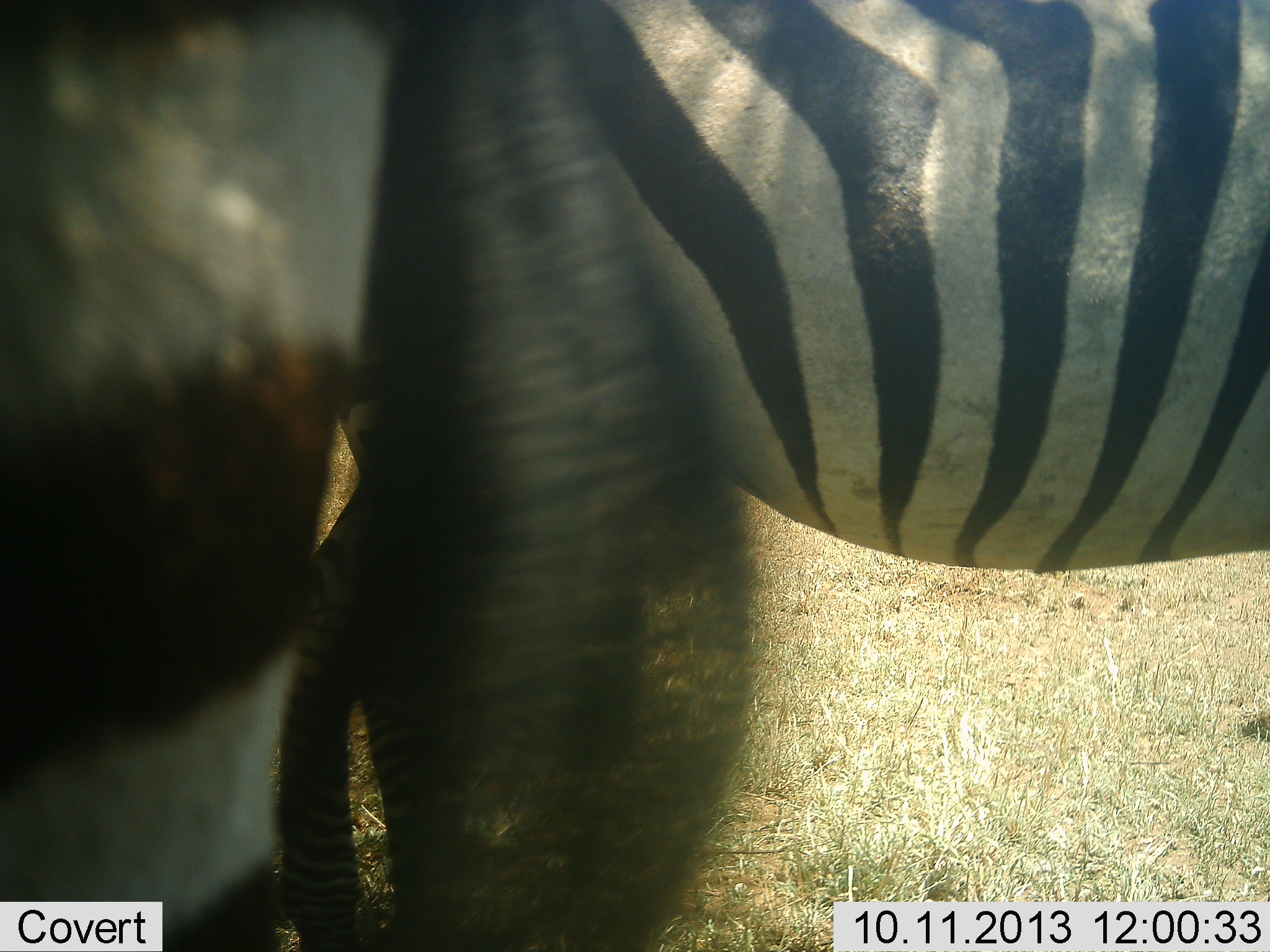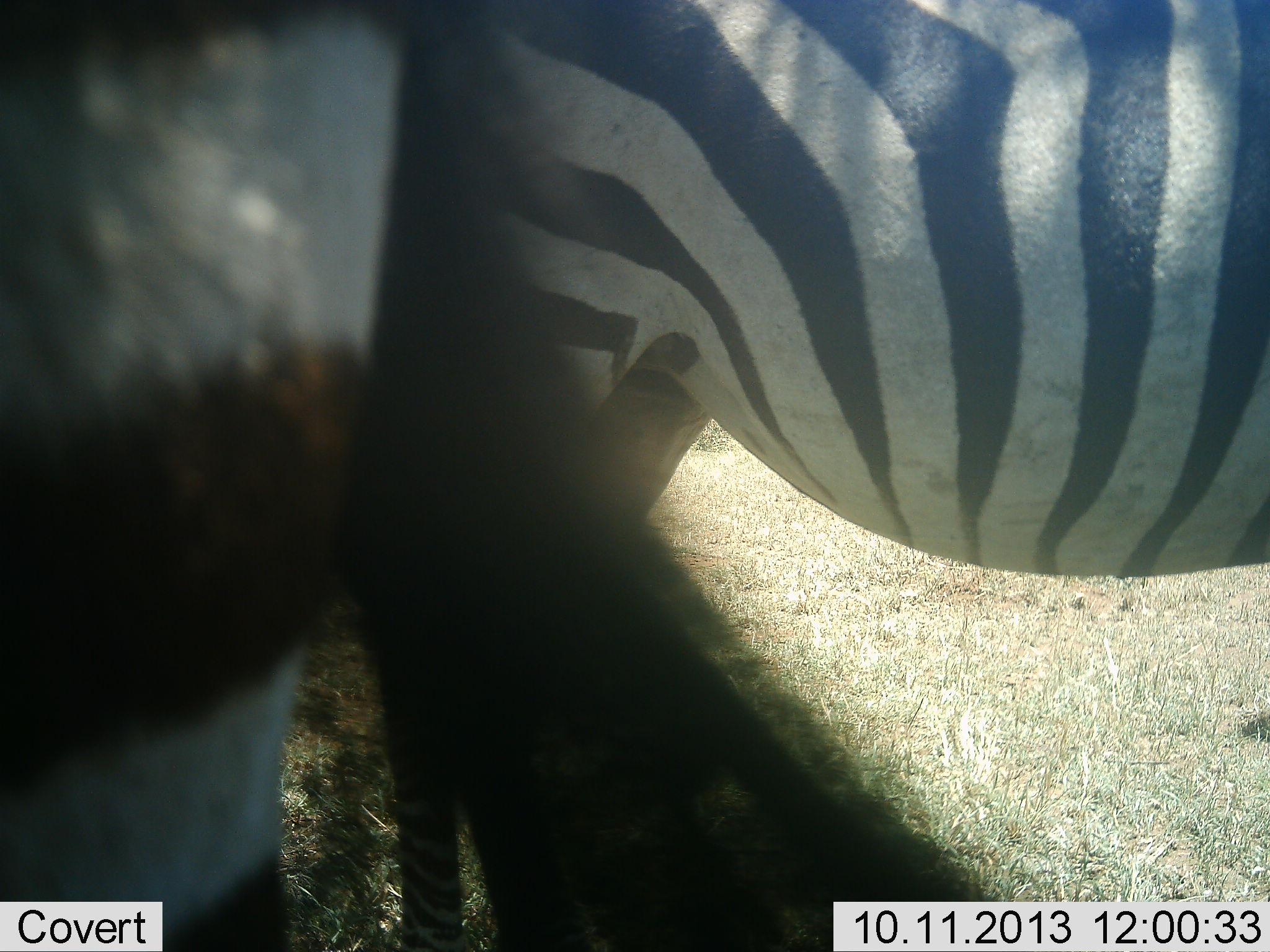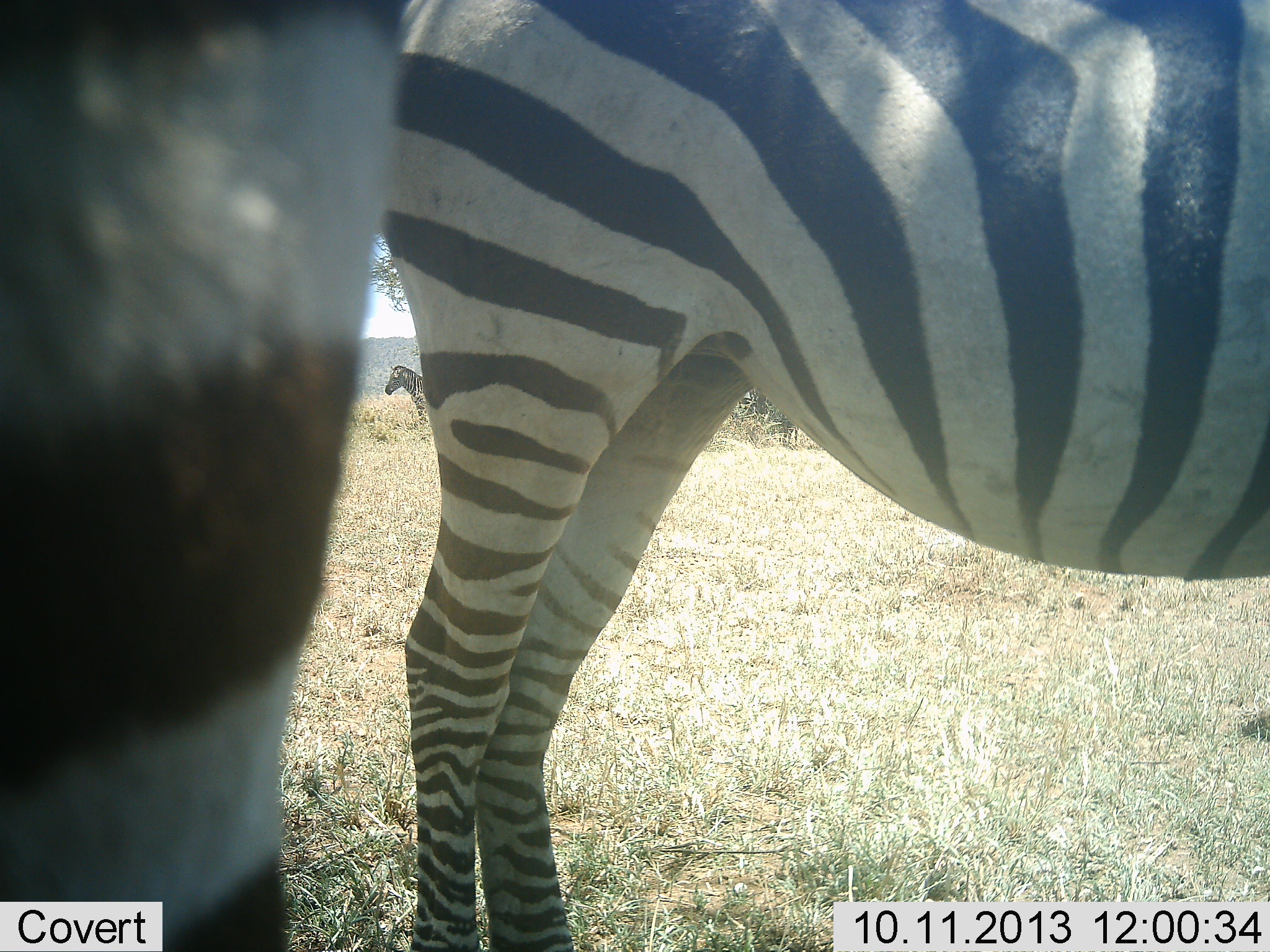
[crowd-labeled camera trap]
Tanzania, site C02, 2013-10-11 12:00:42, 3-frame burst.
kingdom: Animalia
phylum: Chordata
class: Mammalia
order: Perissodactyla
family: Equidae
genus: Equus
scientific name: Equus quagga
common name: plains zebra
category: zebra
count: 2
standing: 93%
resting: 7%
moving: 10%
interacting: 3%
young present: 0%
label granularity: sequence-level